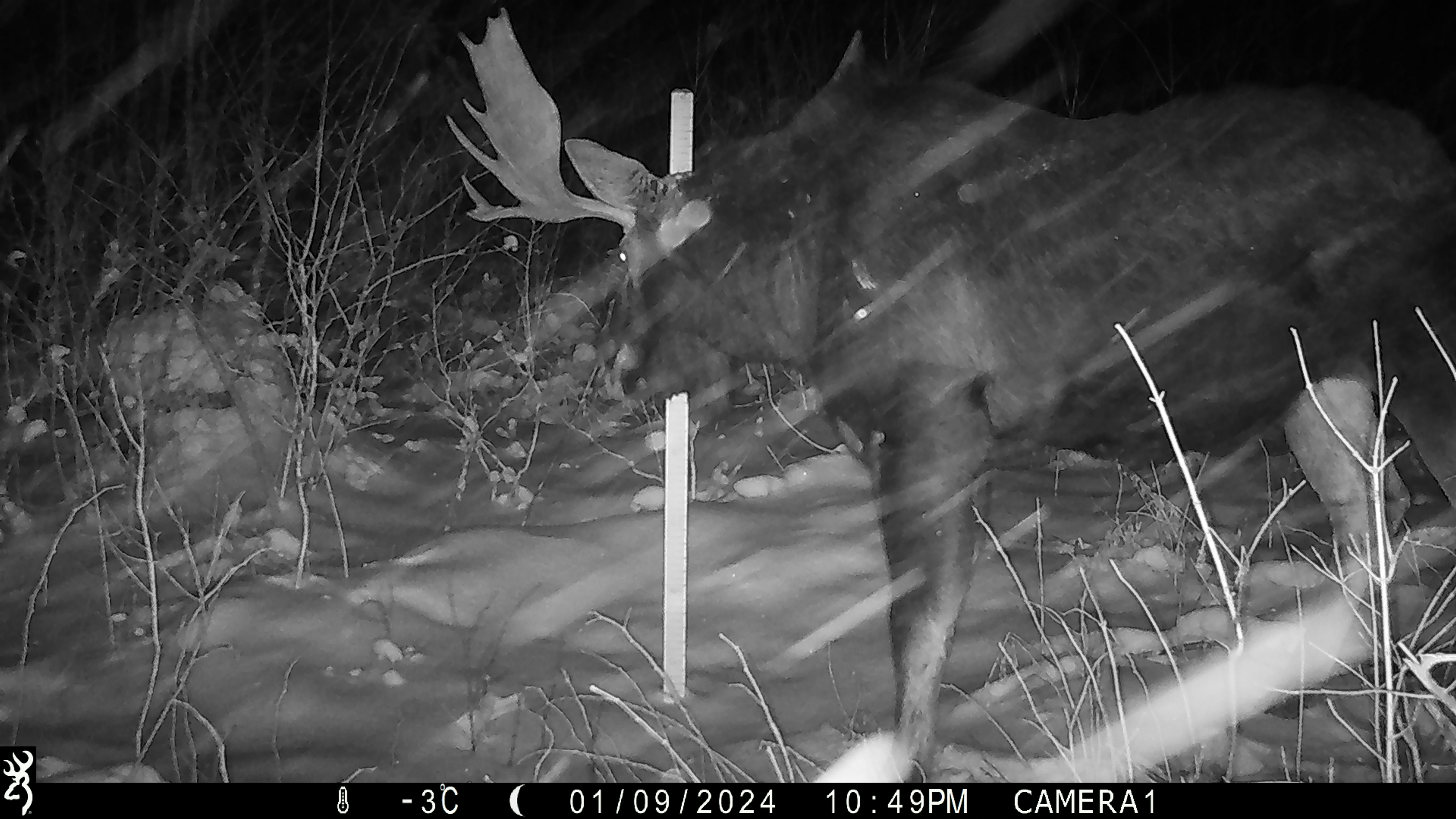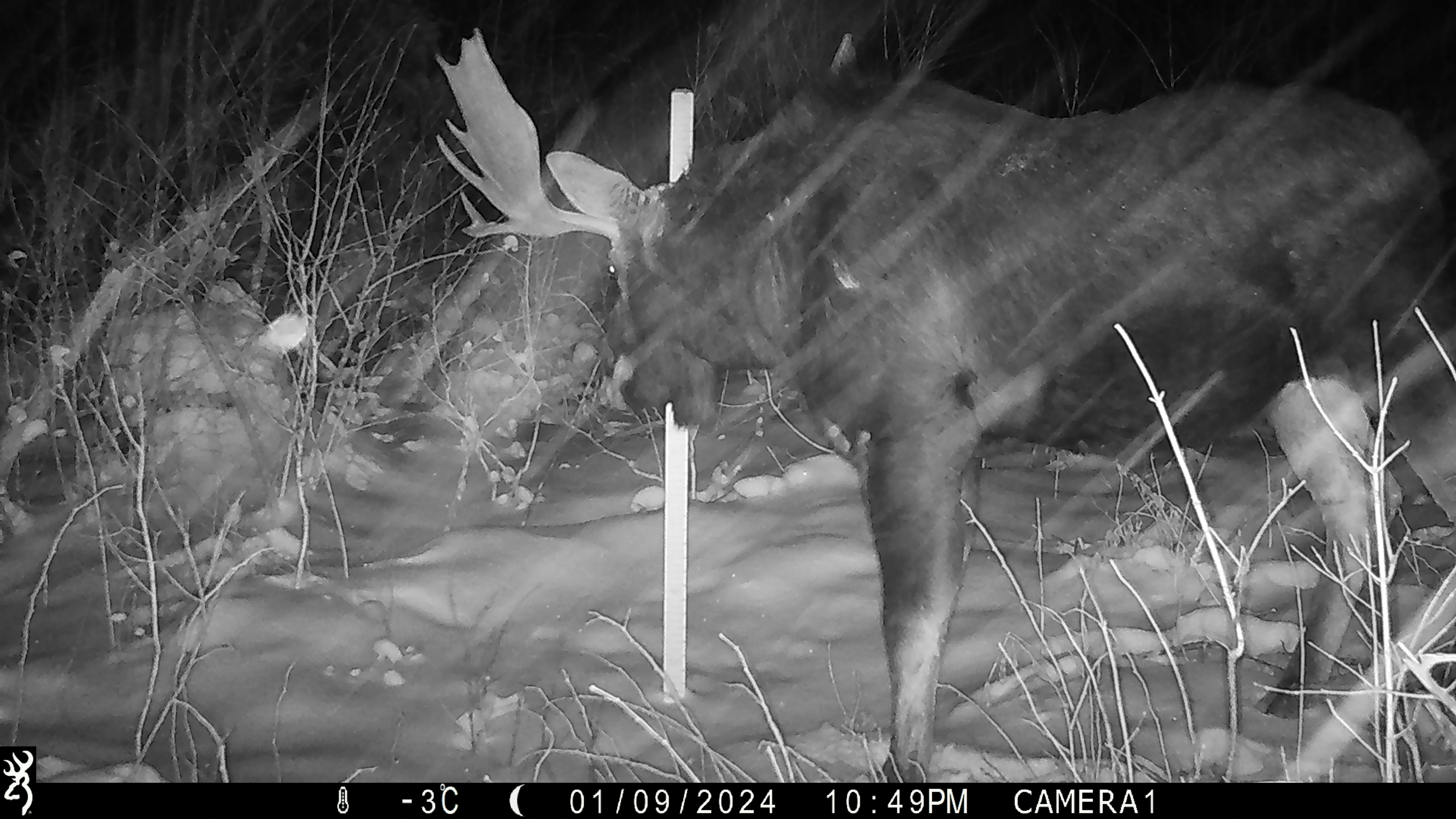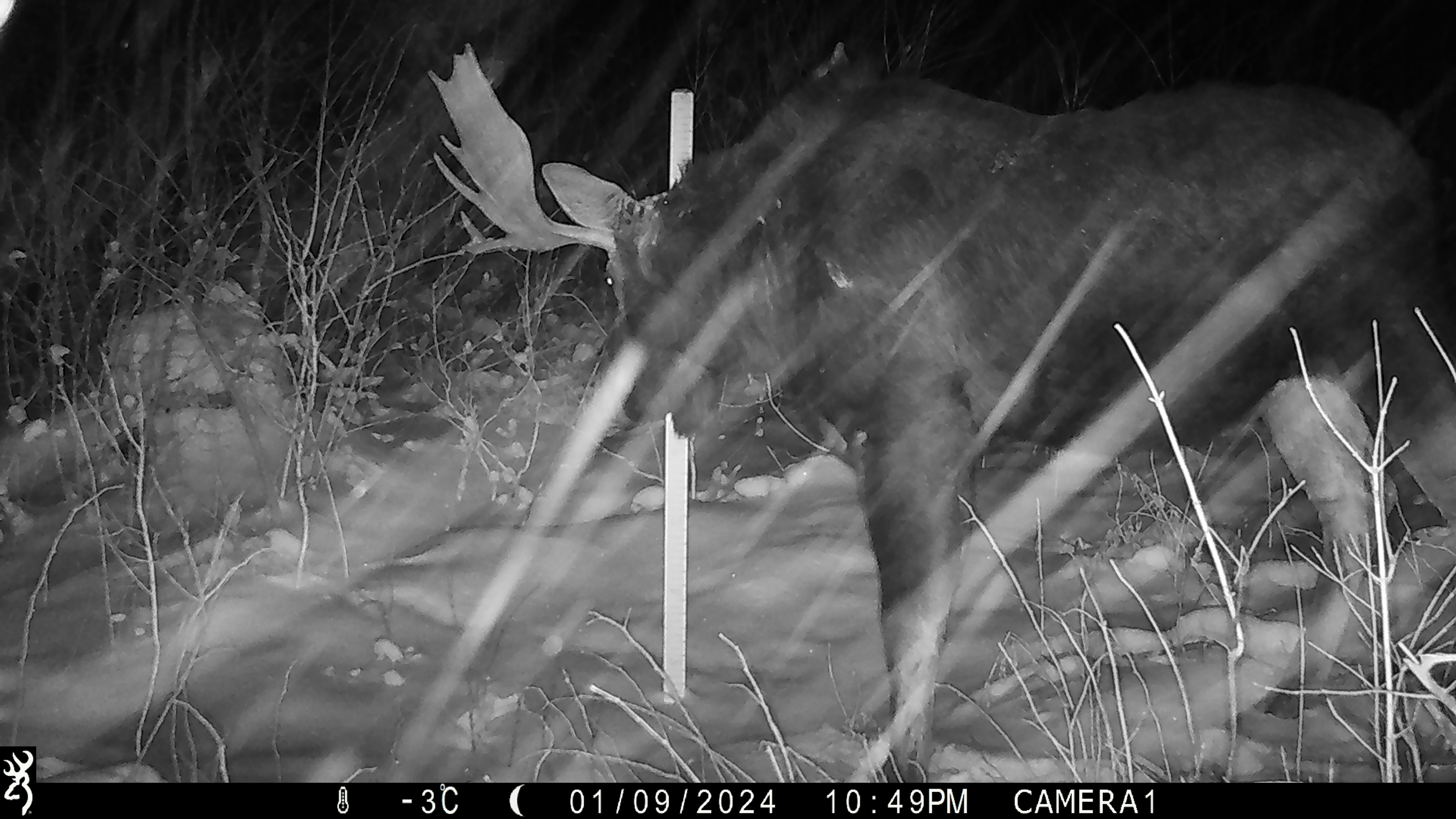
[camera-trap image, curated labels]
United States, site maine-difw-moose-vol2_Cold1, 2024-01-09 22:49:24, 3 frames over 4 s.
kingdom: Animalia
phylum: Chordata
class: Mammalia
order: Artiodactyla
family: Cervidae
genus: Alces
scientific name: Alces alces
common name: moose